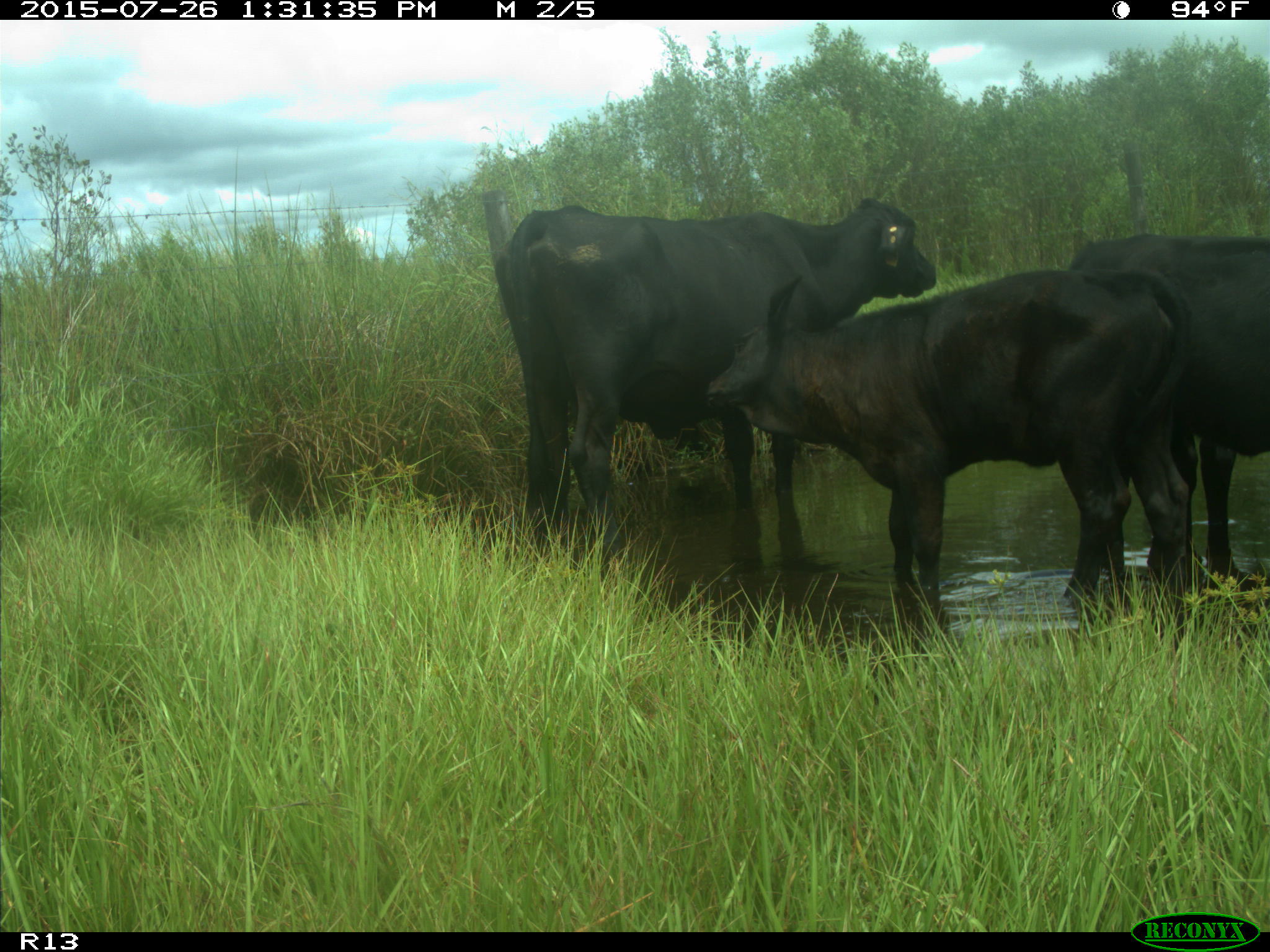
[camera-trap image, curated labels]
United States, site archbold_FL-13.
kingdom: Animalia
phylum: Chordata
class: Mammalia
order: Artiodactyla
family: Bovidae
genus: Bos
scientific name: Bos taurus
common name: domestic cow